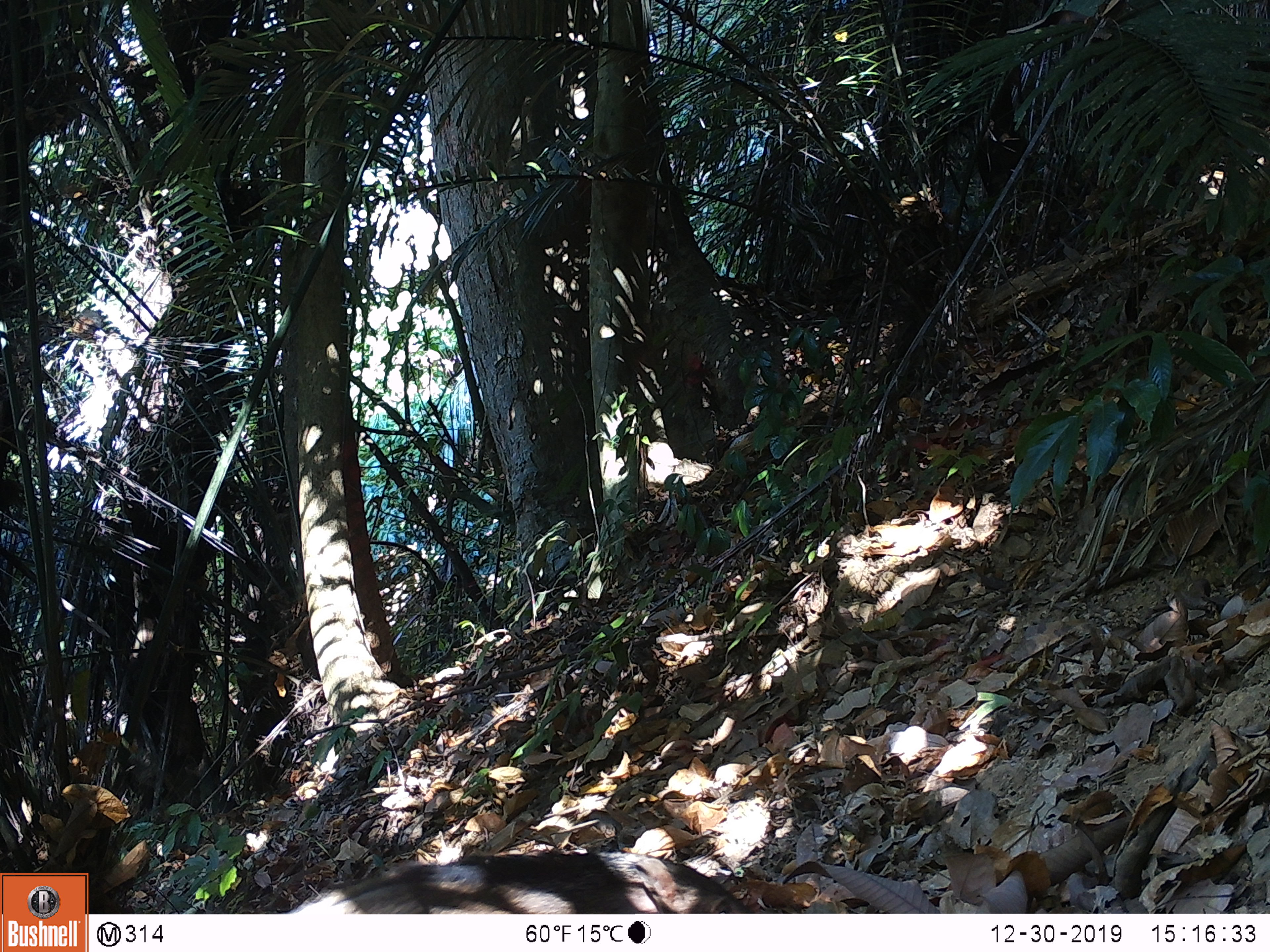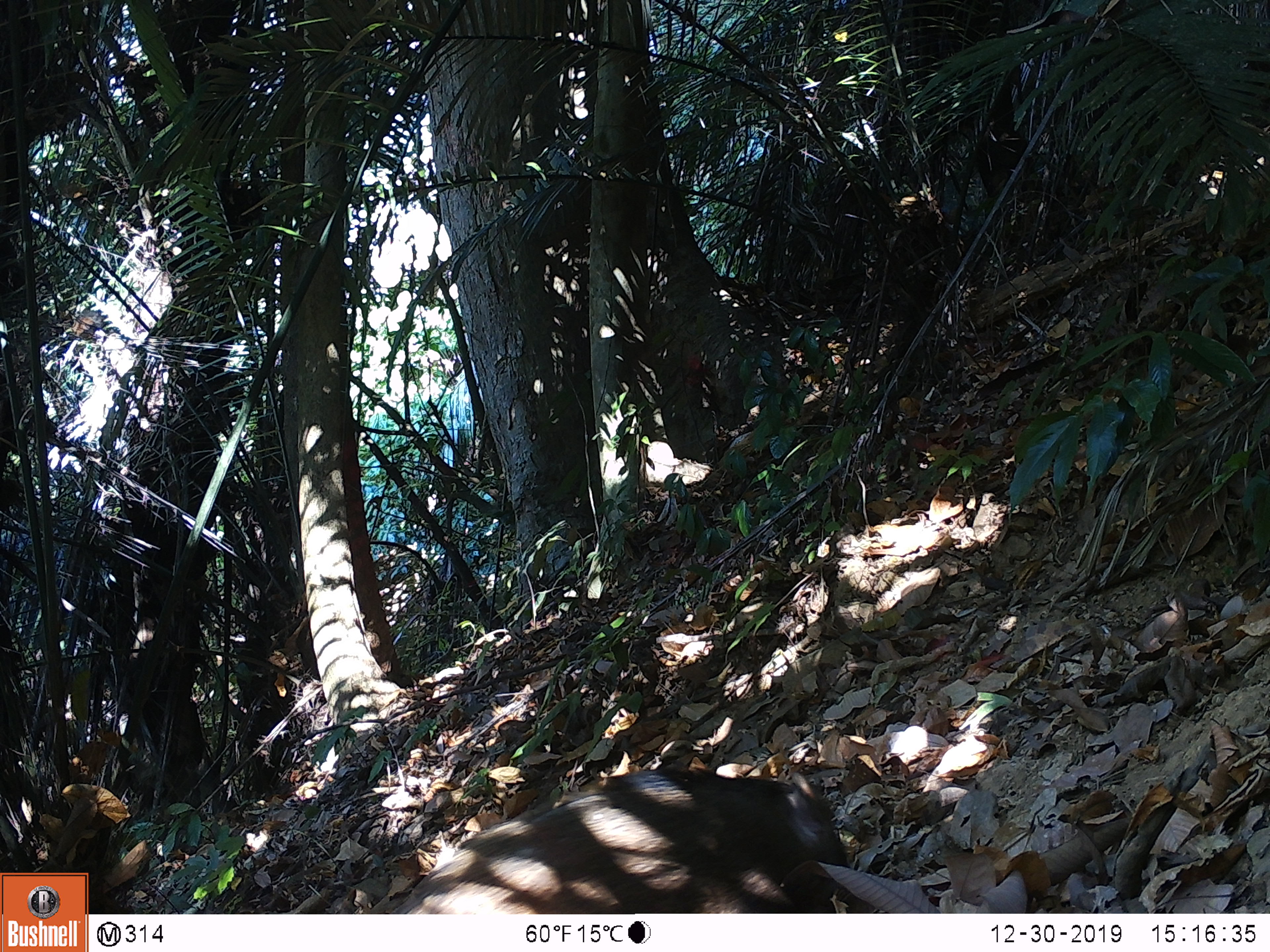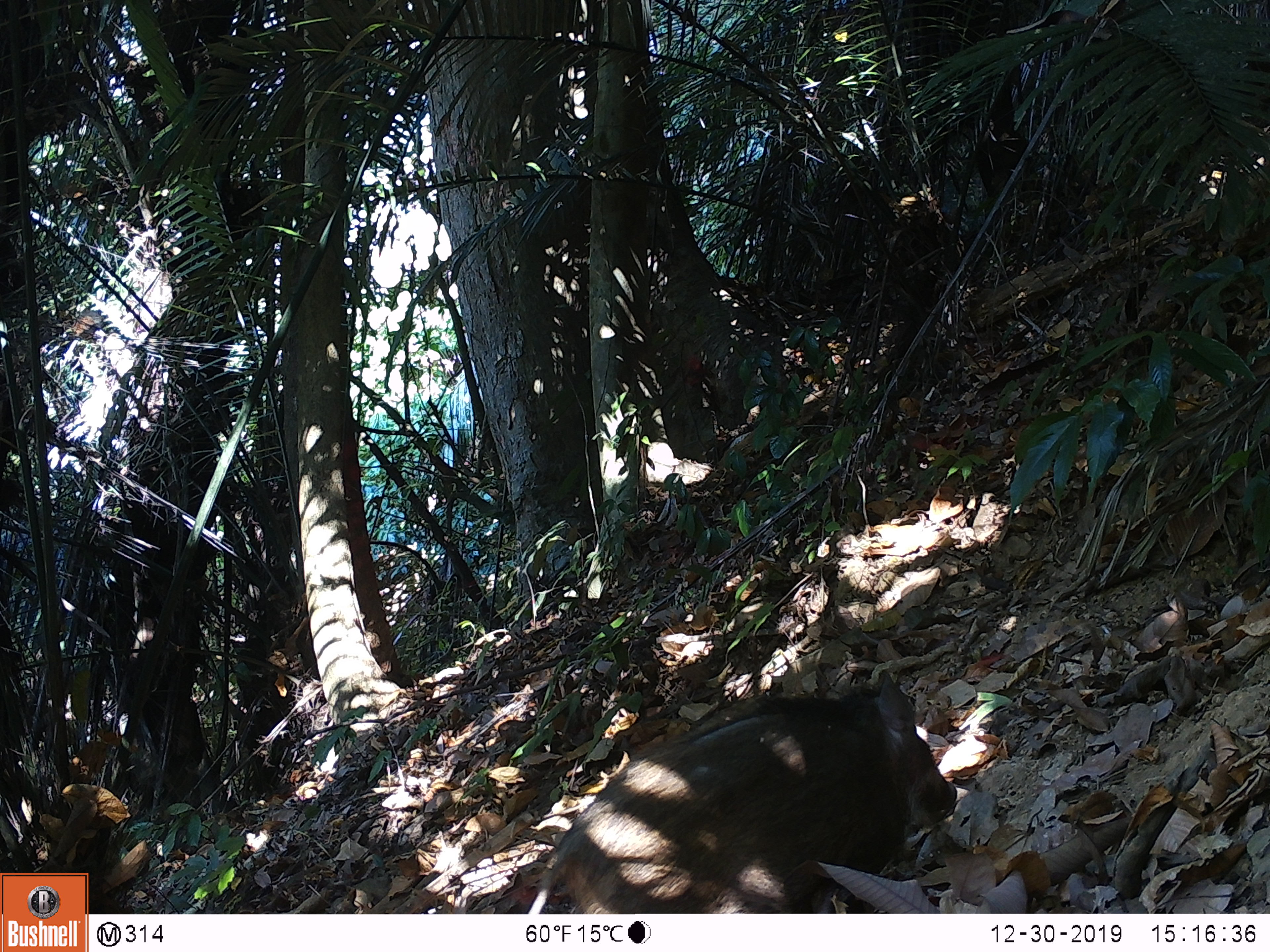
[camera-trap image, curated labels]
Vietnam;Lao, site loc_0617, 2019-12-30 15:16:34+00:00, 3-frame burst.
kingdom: Animalia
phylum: Chordata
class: Mammalia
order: Artiodactyla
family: Suidae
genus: Sus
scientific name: Sus scrofa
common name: eurasian wild pig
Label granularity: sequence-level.